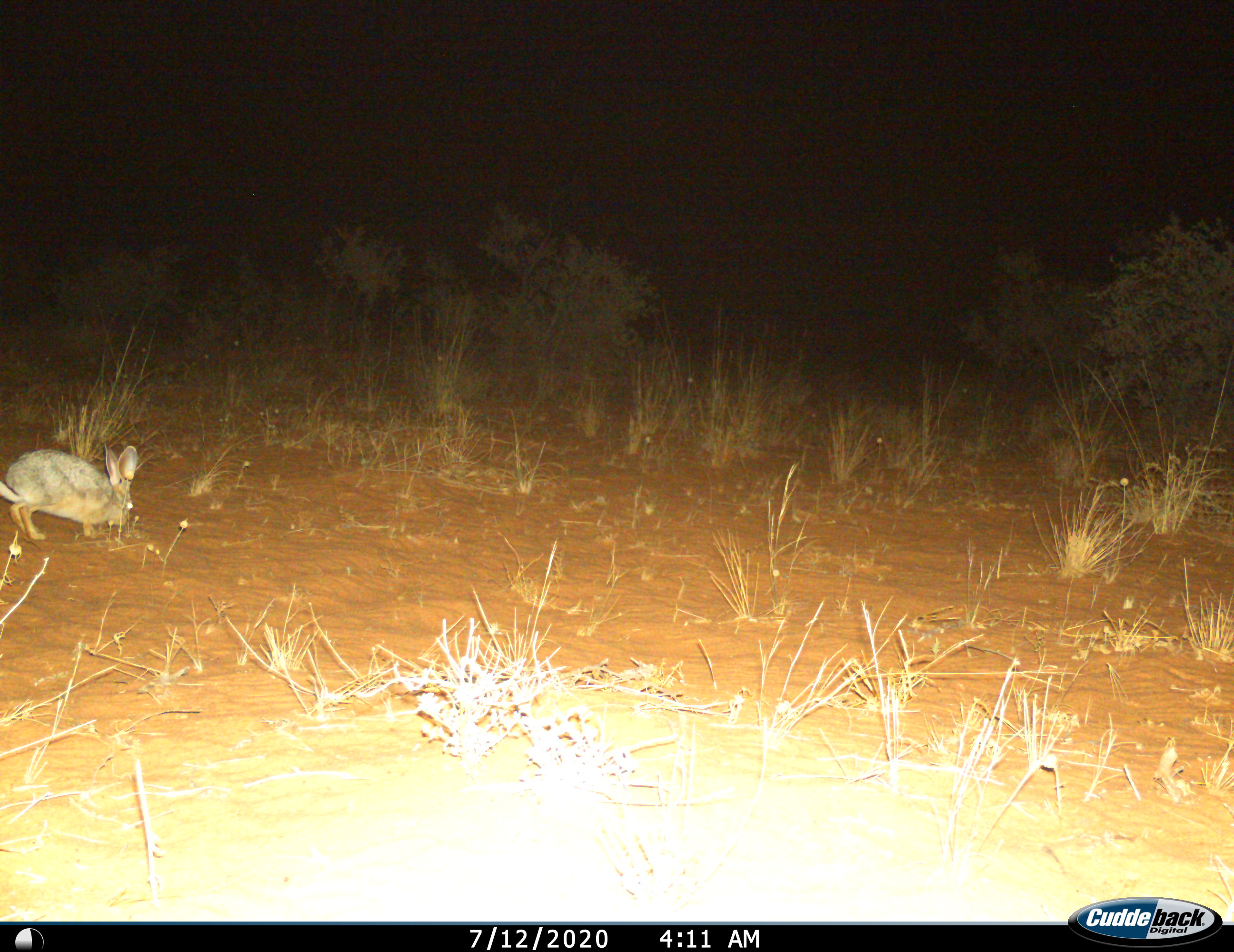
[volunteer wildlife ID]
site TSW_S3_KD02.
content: unidentified animal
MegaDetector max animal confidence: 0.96